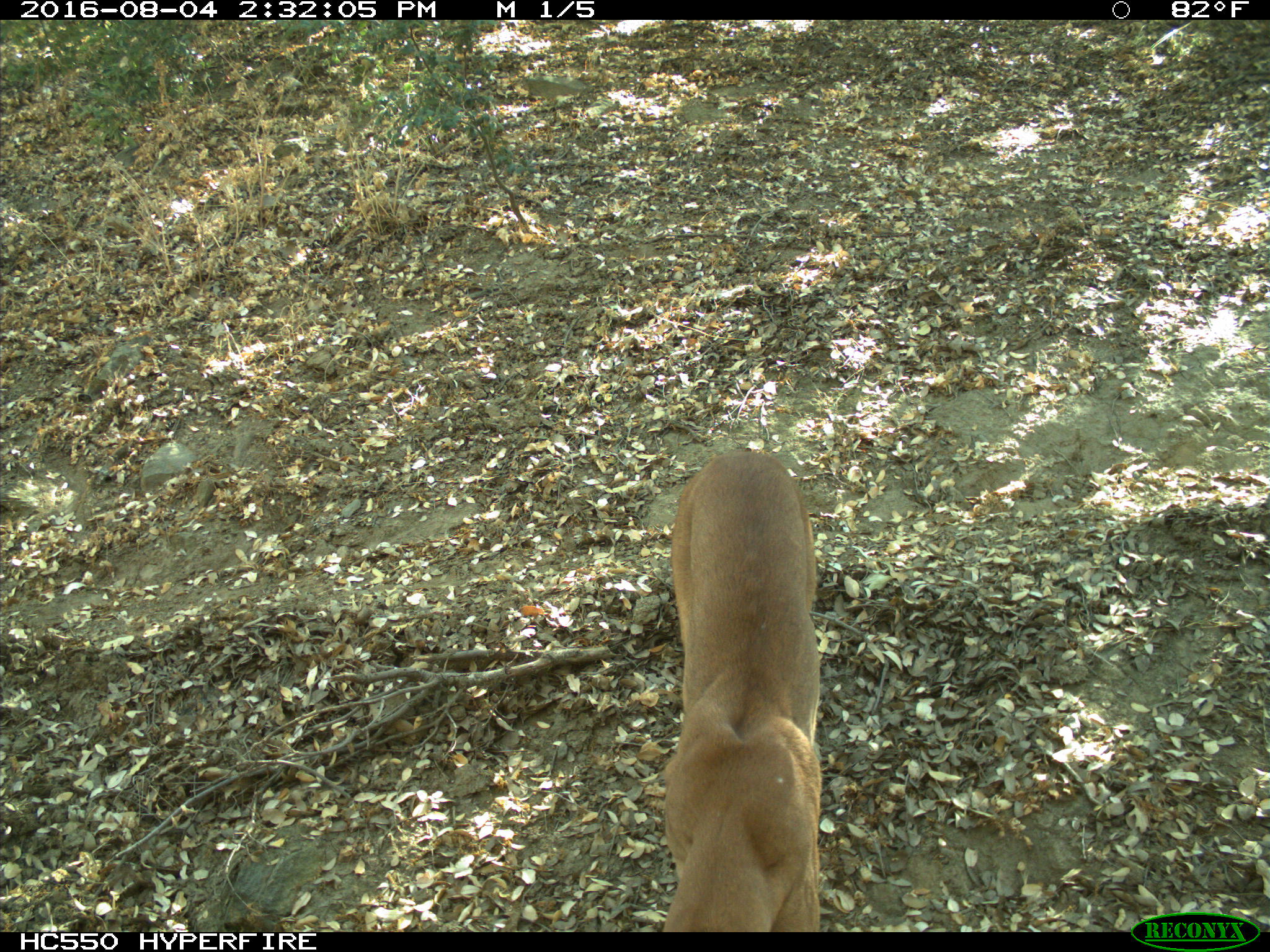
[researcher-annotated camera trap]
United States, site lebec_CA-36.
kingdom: Animalia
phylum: Chordata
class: Mammalia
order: Carnivora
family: Felidae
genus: Puma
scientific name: Puma concolor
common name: mountain lion